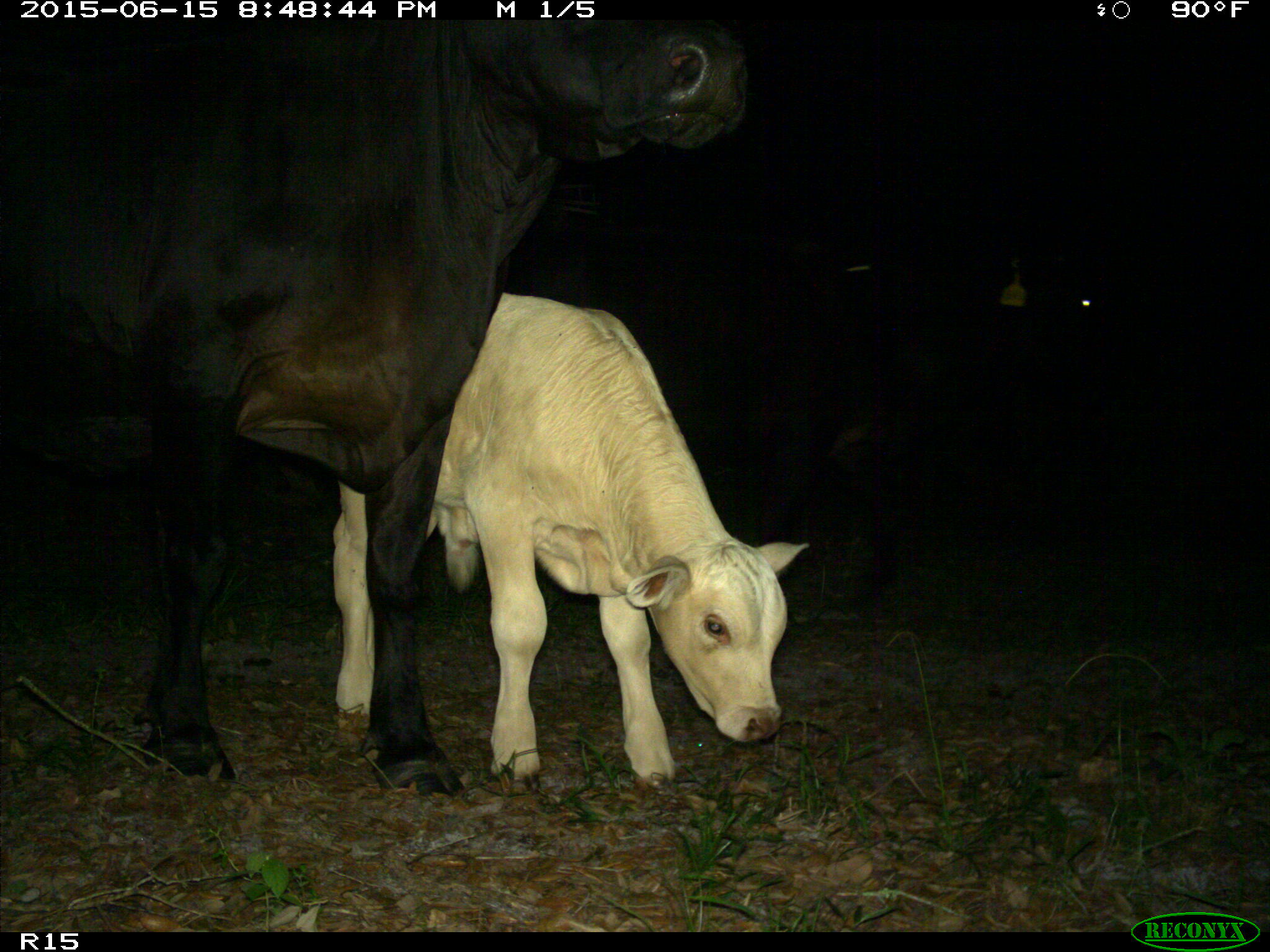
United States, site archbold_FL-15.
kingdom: Animalia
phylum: Chordata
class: Mammalia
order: Artiodactyla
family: Bovidae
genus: Bos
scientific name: Bos taurus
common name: domestic cow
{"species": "Bos taurus (domestic cow)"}